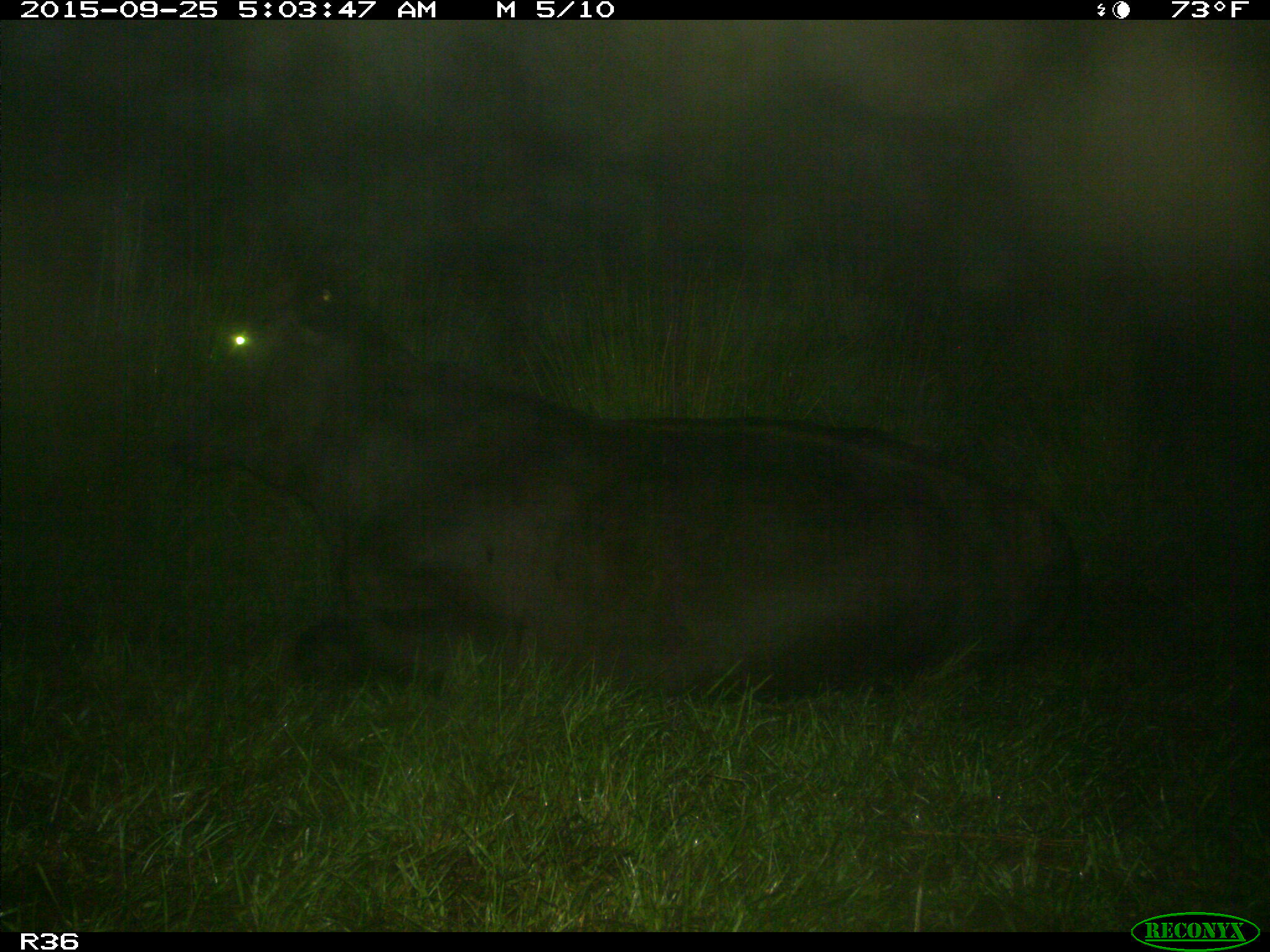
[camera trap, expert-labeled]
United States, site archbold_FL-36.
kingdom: Animalia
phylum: Chordata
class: Mammalia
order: Artiodactyla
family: Bovidae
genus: Bos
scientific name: Bos taurus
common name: domestic cow